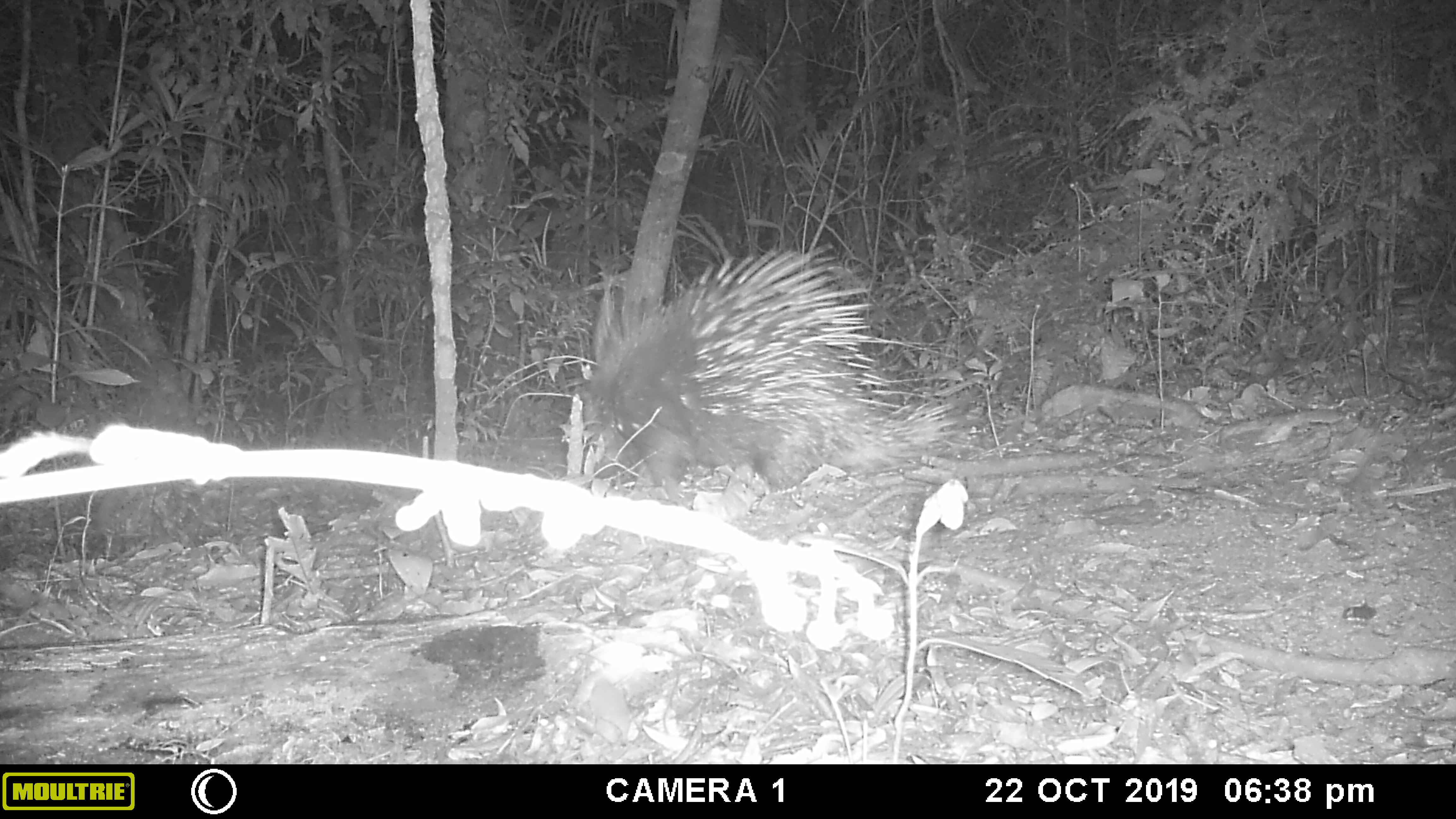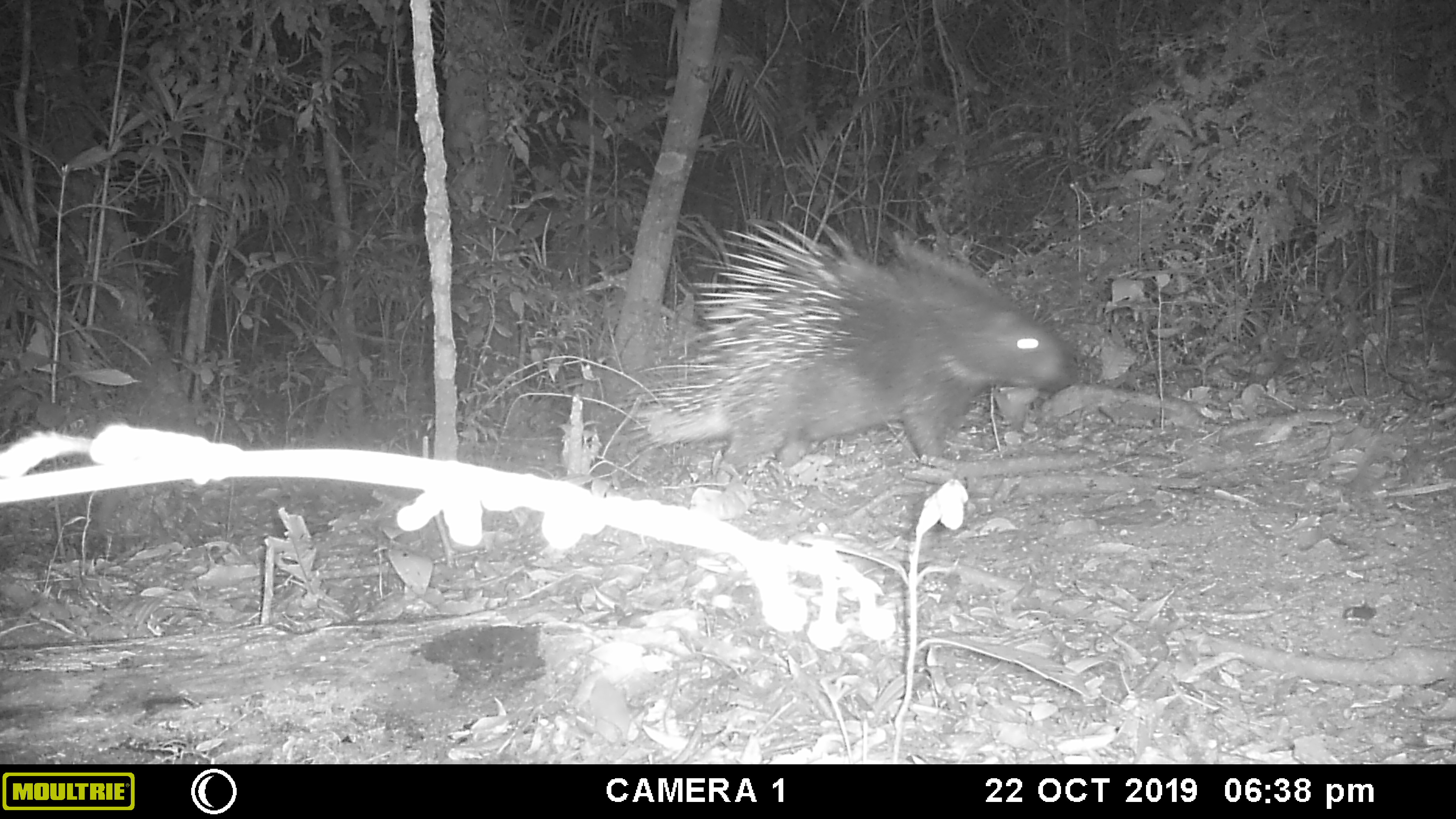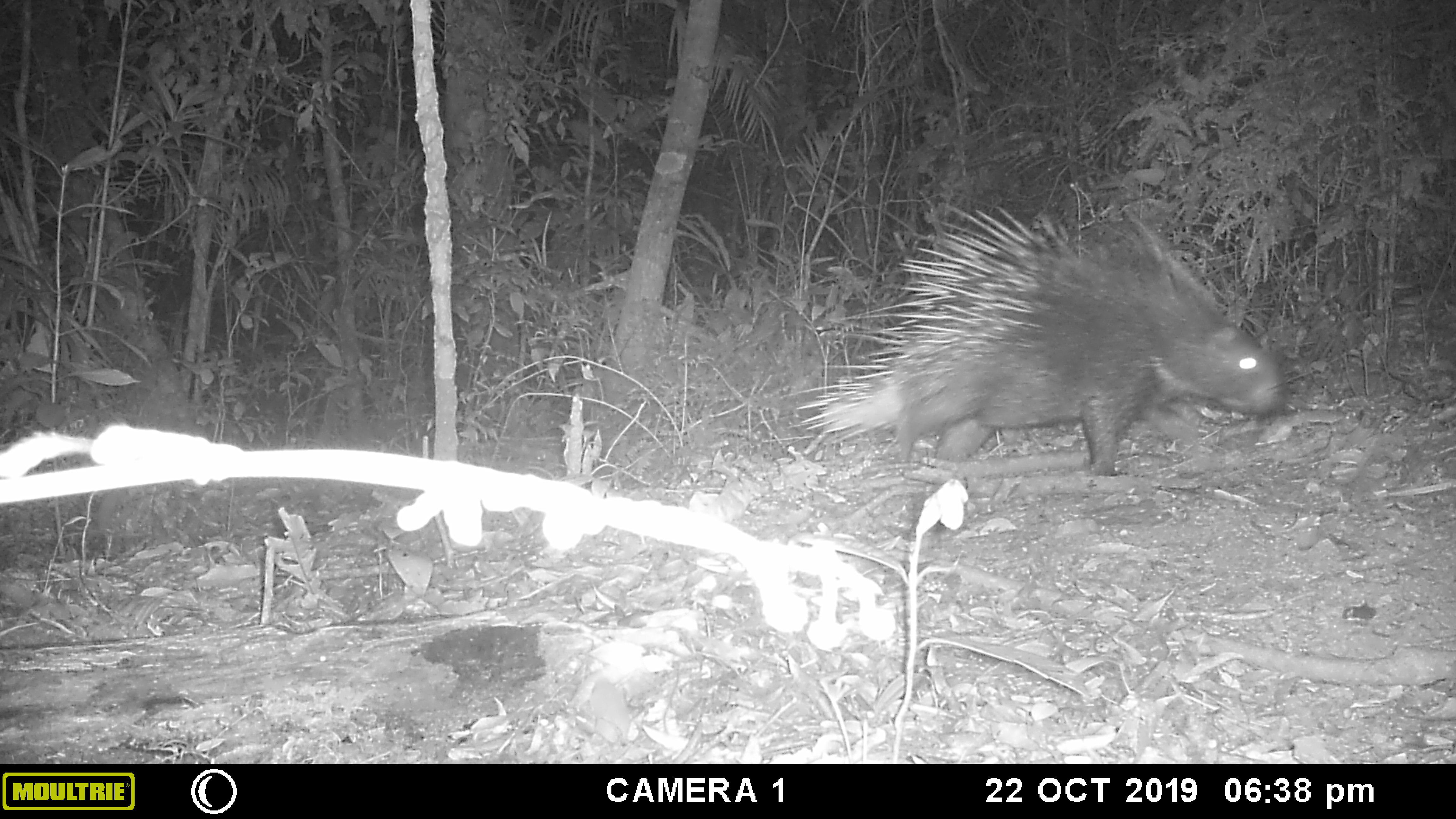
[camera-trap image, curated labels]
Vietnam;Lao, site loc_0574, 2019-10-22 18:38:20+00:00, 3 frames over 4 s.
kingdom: Animalia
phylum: Chordata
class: Mammalia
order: Rodentia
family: Hystricidae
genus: Hystrix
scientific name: Hystrix brachyura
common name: malayan porcupine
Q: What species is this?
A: Malayan porcupine (Hystrix brachyura).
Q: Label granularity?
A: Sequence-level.